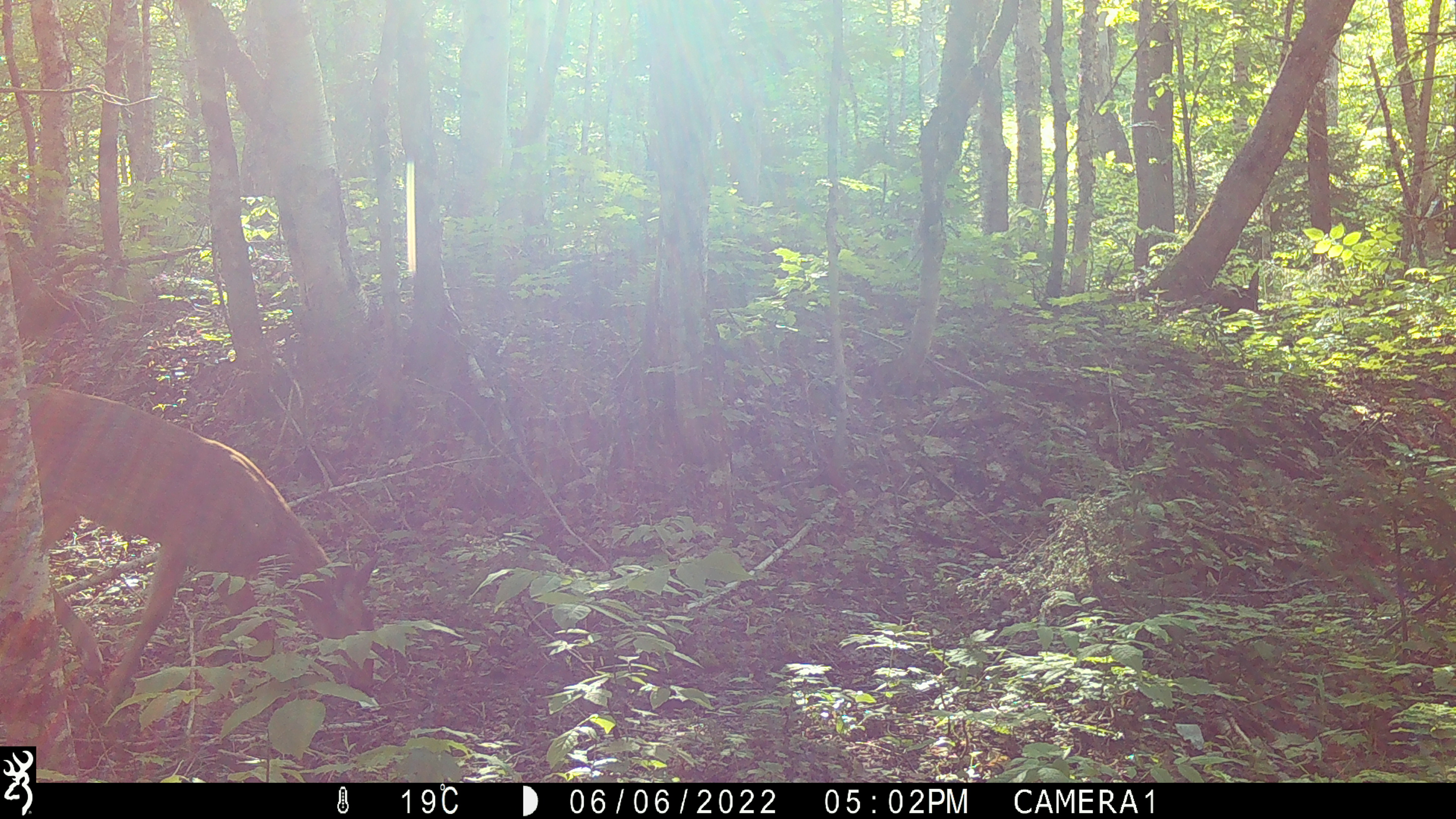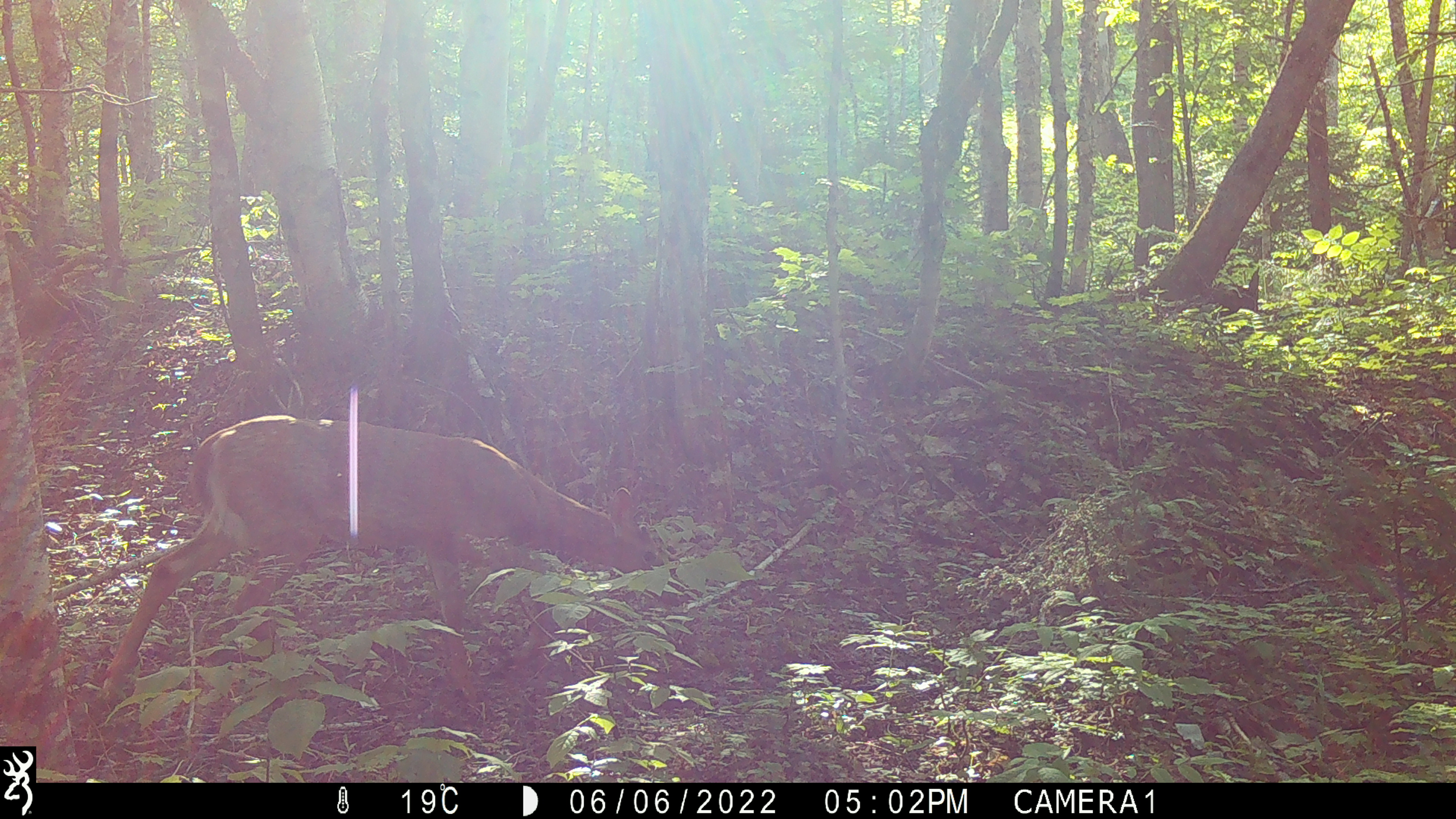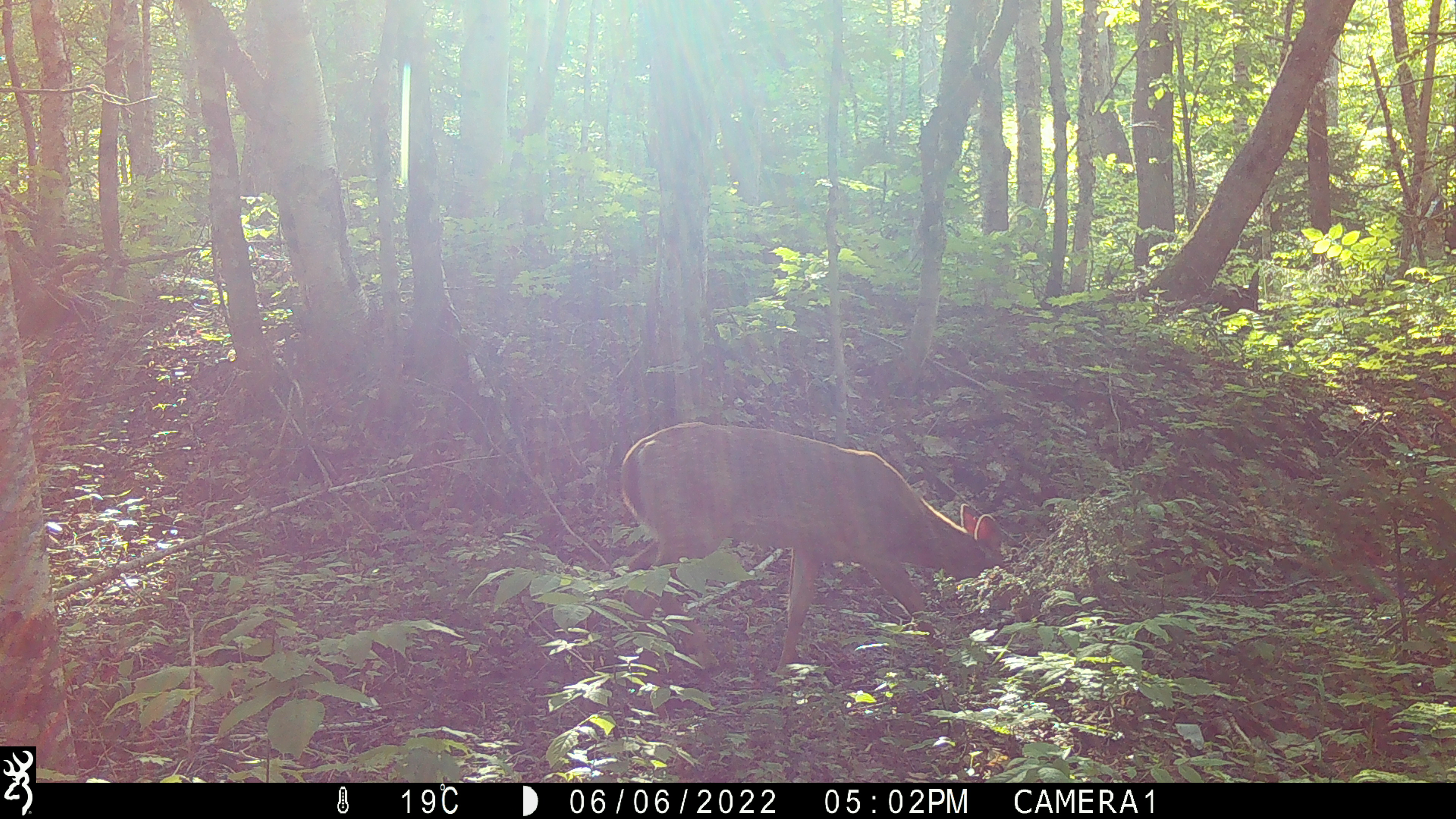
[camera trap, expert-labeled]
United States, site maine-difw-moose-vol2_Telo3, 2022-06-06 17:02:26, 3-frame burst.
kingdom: Animalia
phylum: Chordata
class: Mammalia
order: Artiodactyla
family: Cervidae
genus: Odocoileus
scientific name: Odocoileus virginianus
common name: white-tailed deer